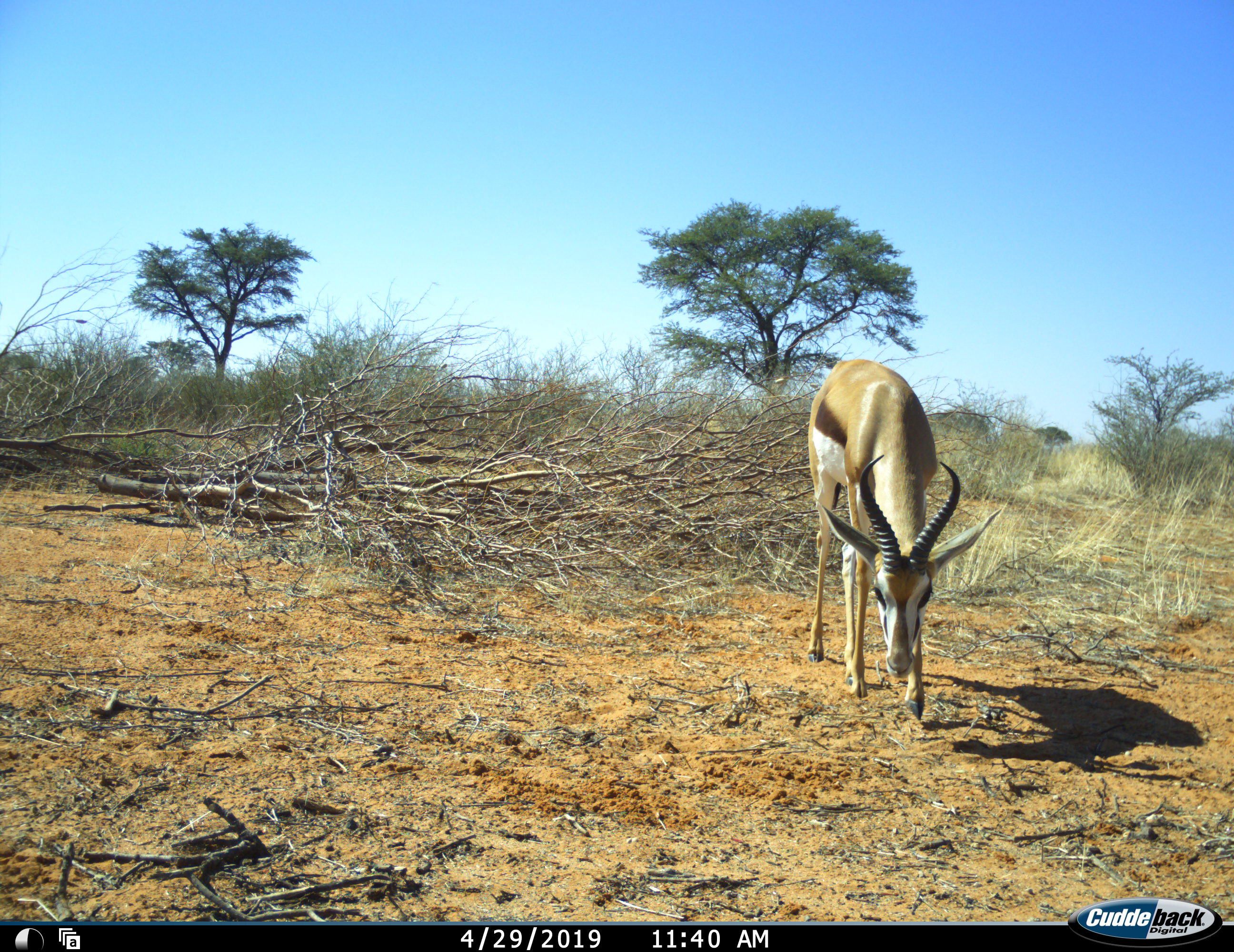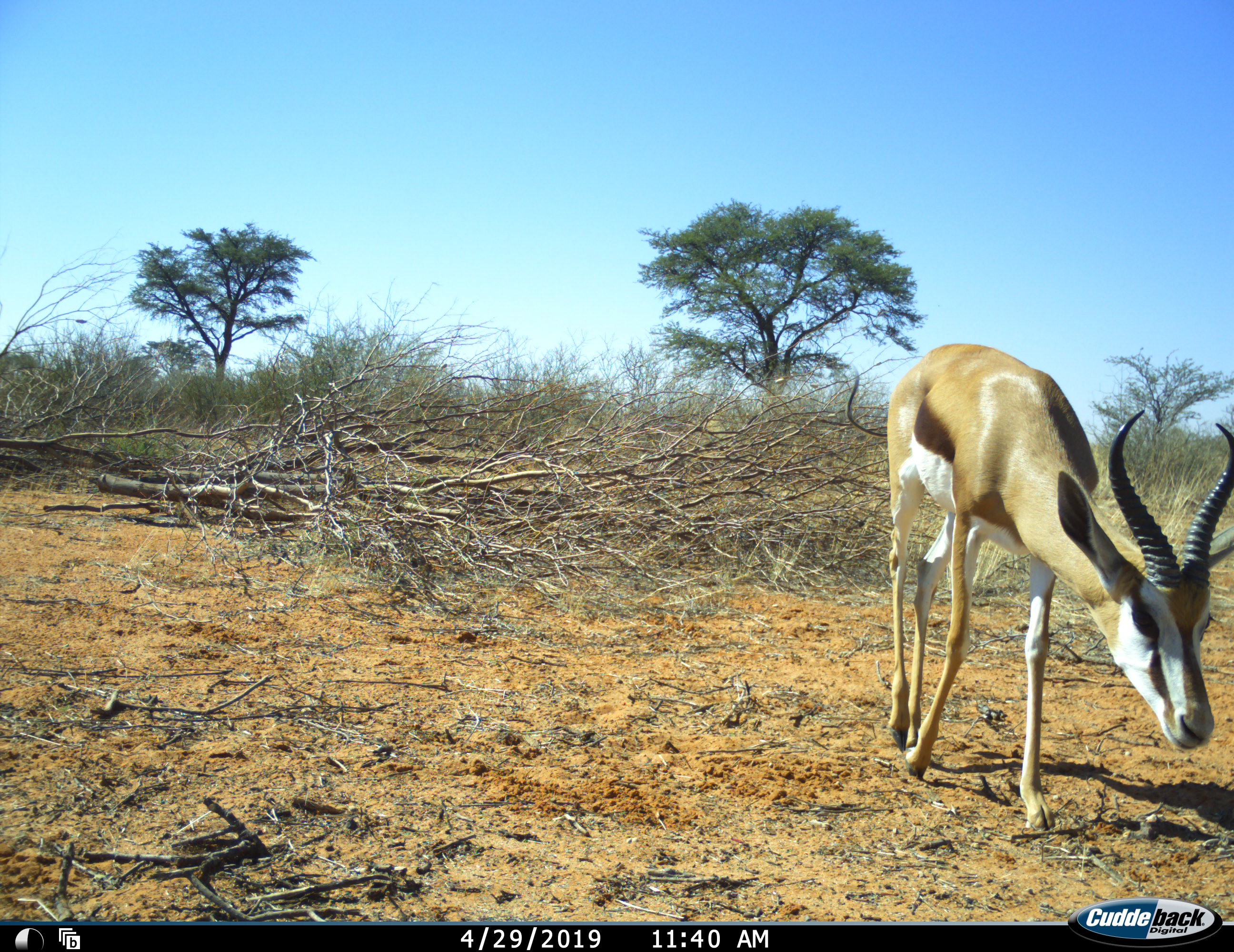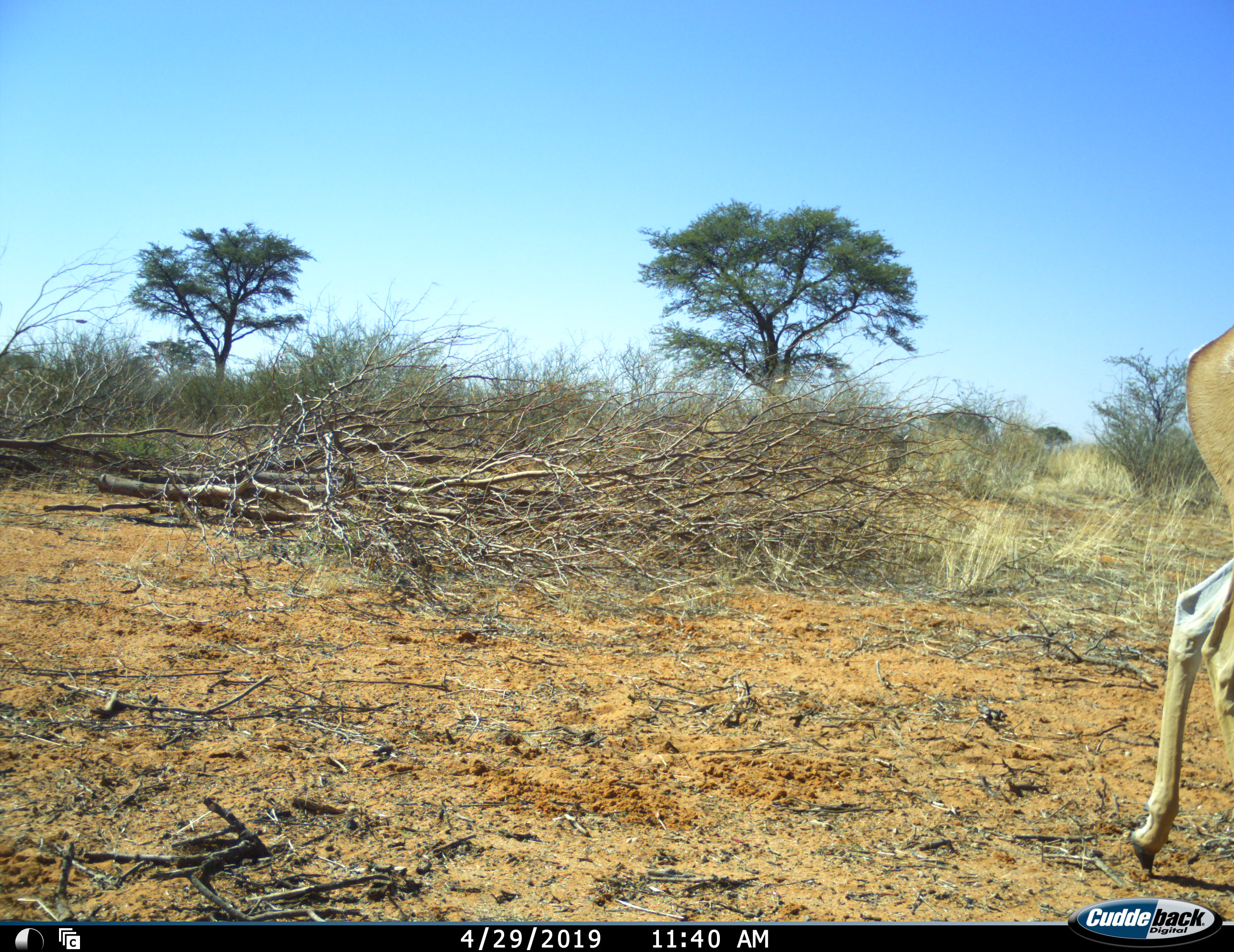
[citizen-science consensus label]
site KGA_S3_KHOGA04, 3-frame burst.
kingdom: Animalia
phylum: Chordata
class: Mammalia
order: Artiodactyla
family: Bovidae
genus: Antidorcas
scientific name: Antidorcas marsupialis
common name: springbok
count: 1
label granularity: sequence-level